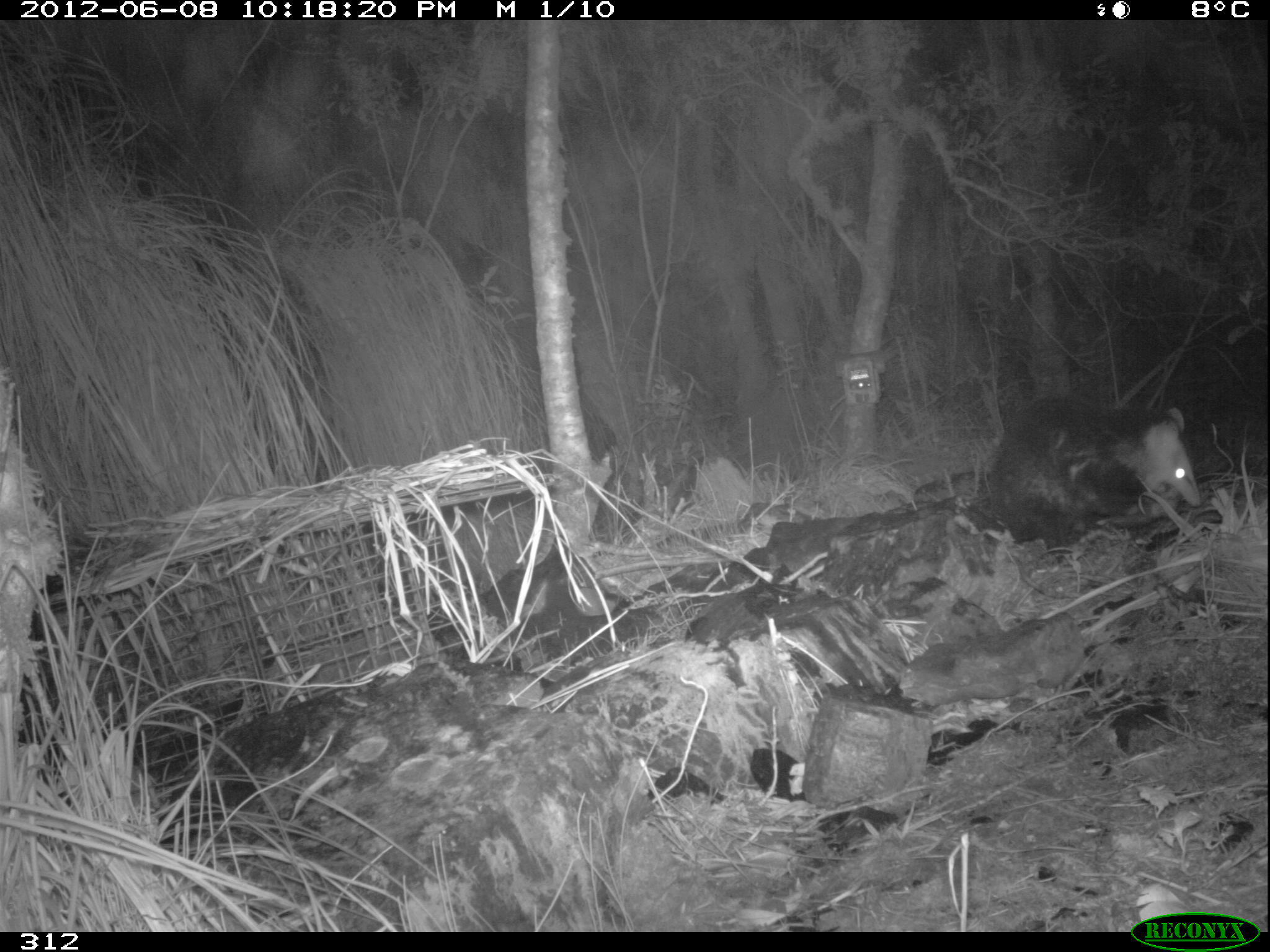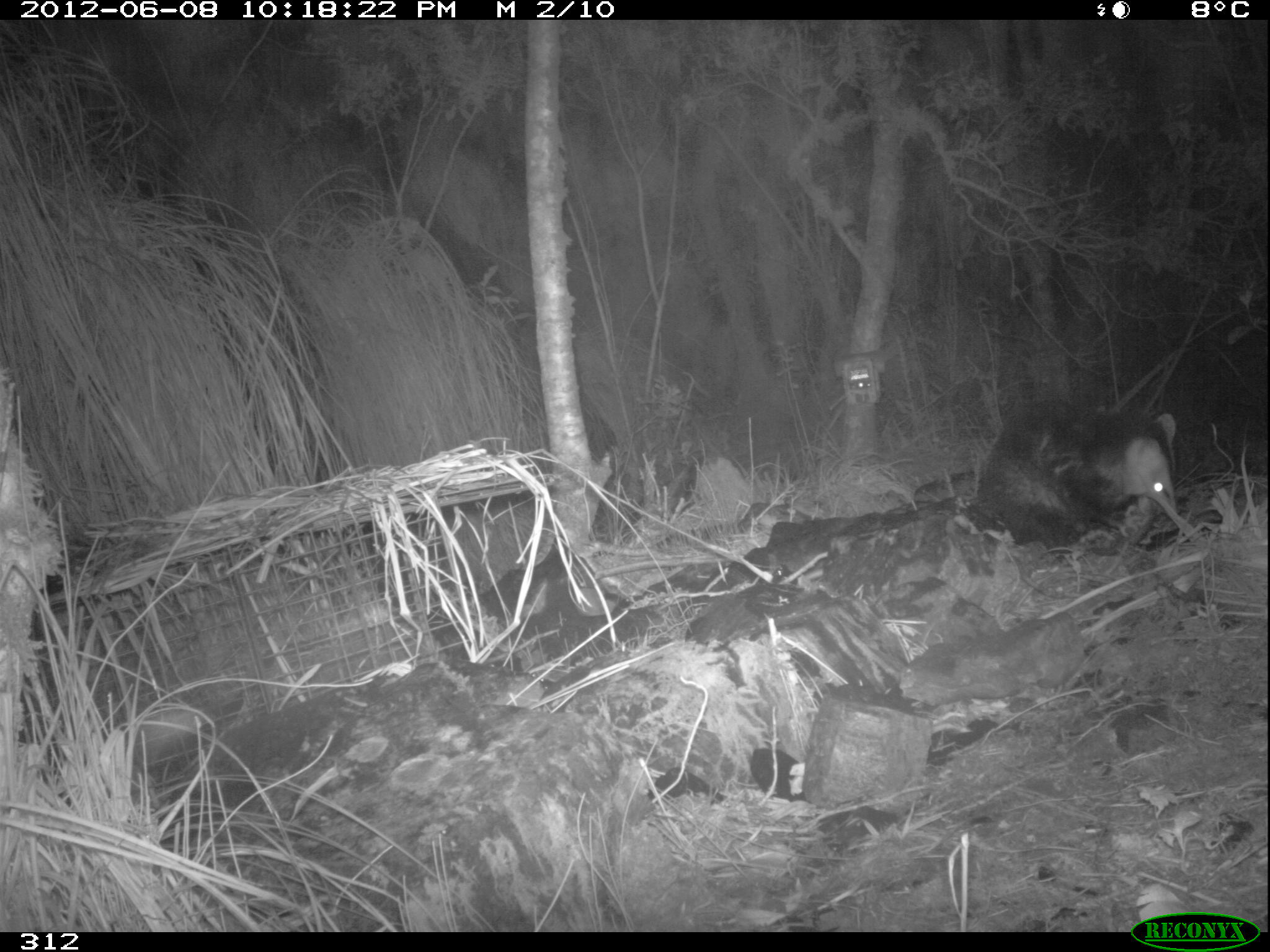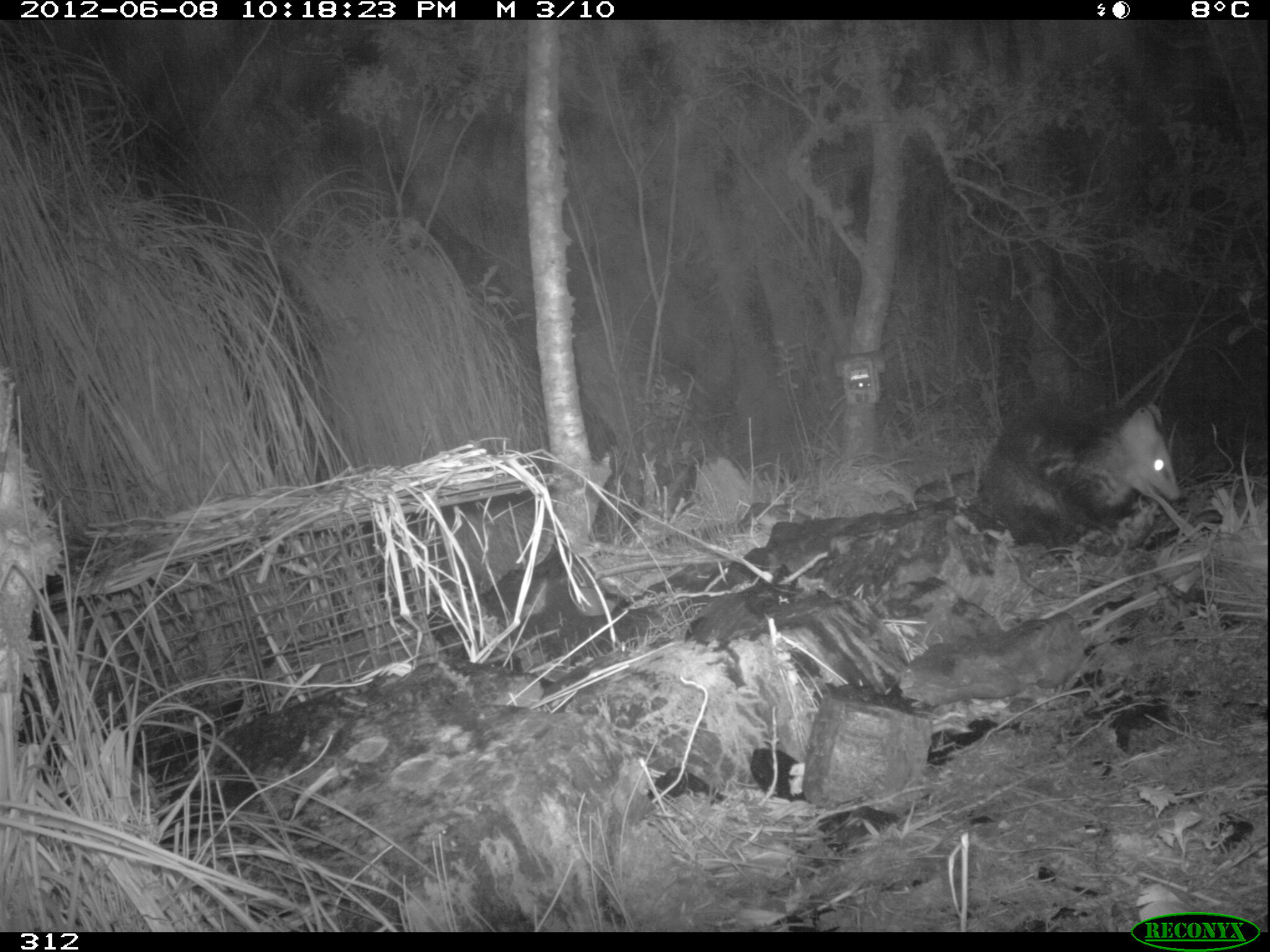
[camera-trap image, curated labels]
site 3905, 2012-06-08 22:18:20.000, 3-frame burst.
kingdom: Animalia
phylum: Chordata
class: Mammalia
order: Didelphimorphia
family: Didelphidae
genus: Didelphis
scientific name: Didelphis pernigra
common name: andean white-eared opossum